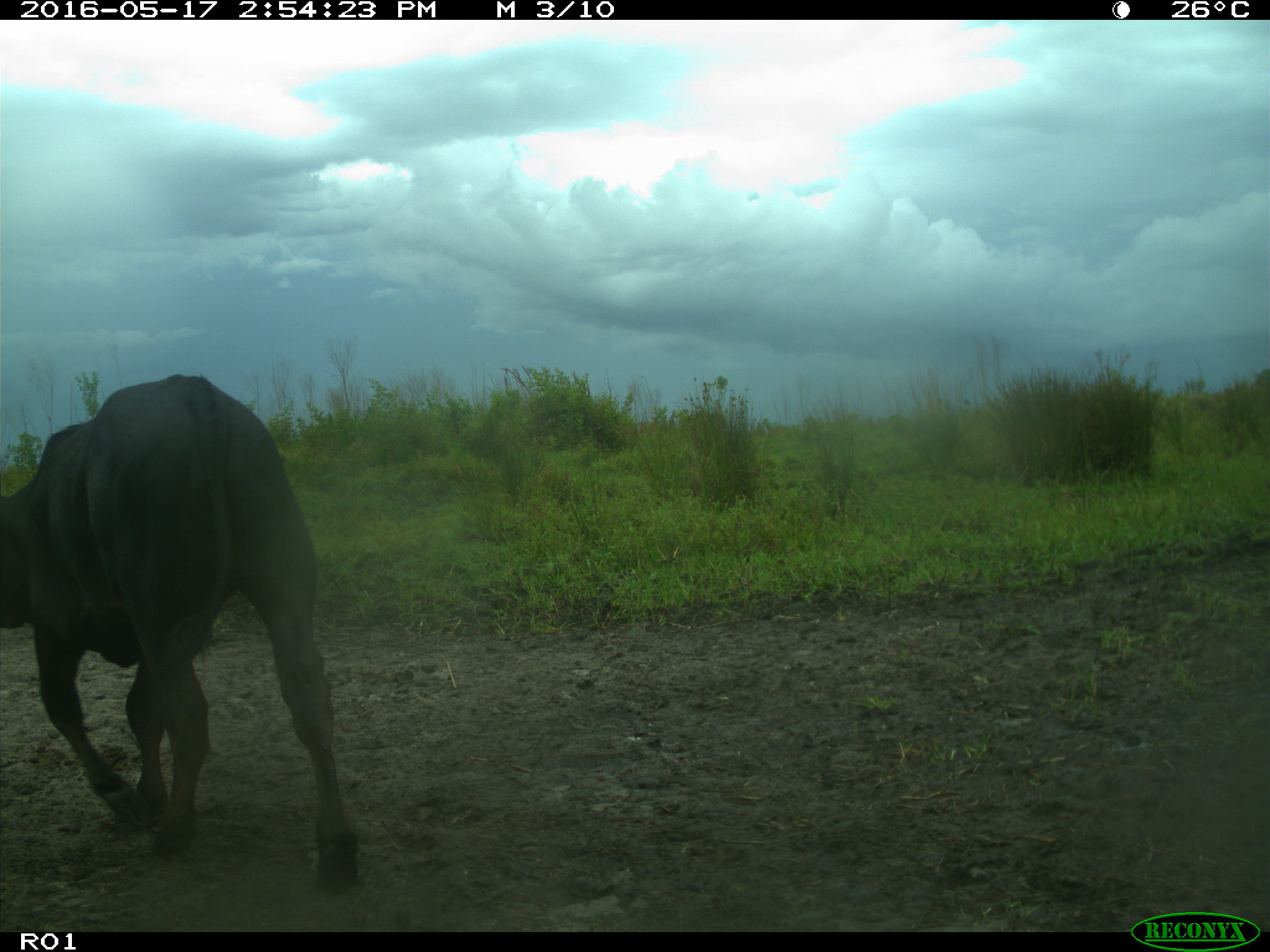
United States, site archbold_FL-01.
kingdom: Animalia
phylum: Chordata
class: Mammalia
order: Artiodactyla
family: Bovidae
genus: Bos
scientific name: Bos taurus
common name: domestic cow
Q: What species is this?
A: Bos taurus (domestic cow).